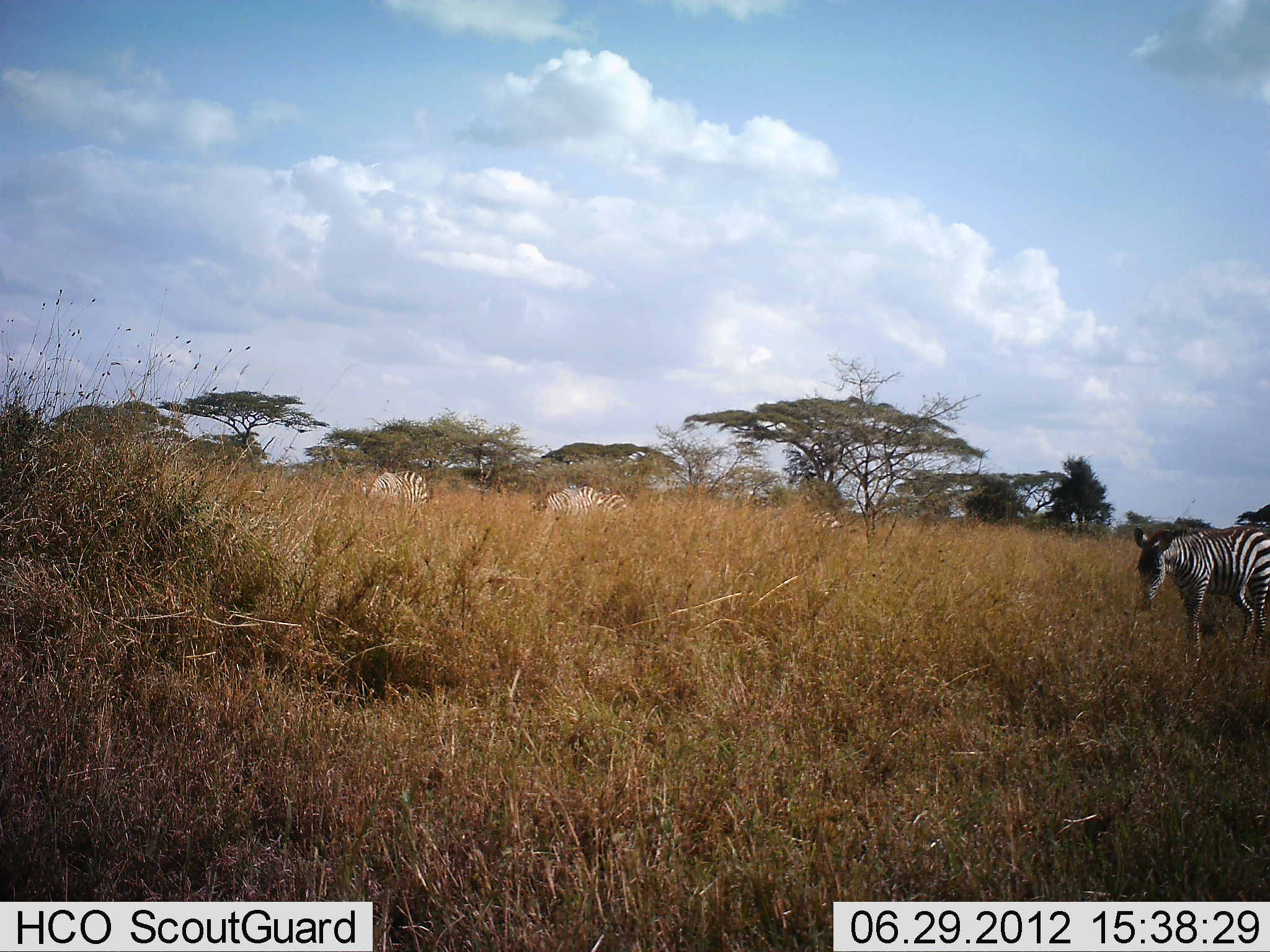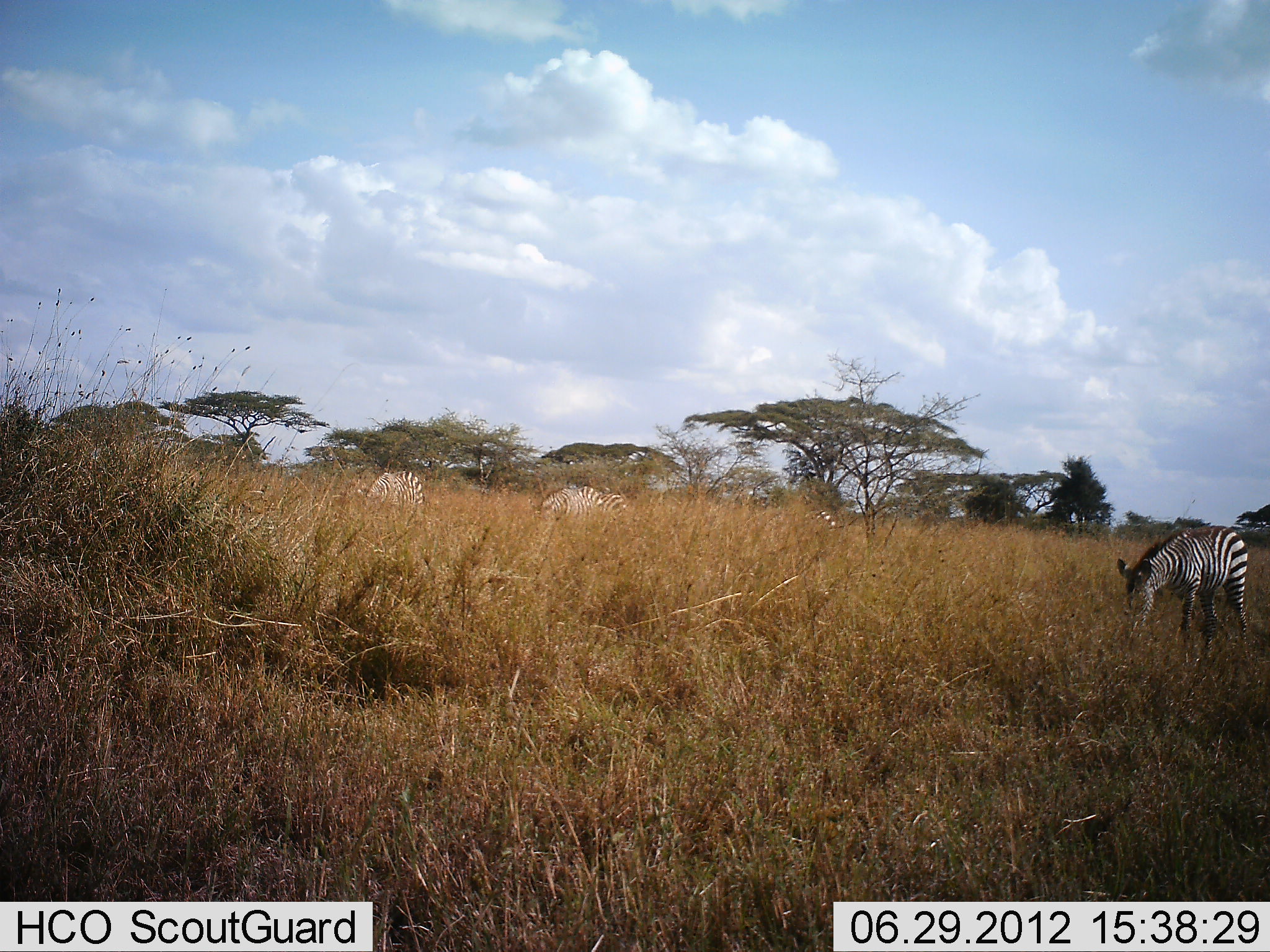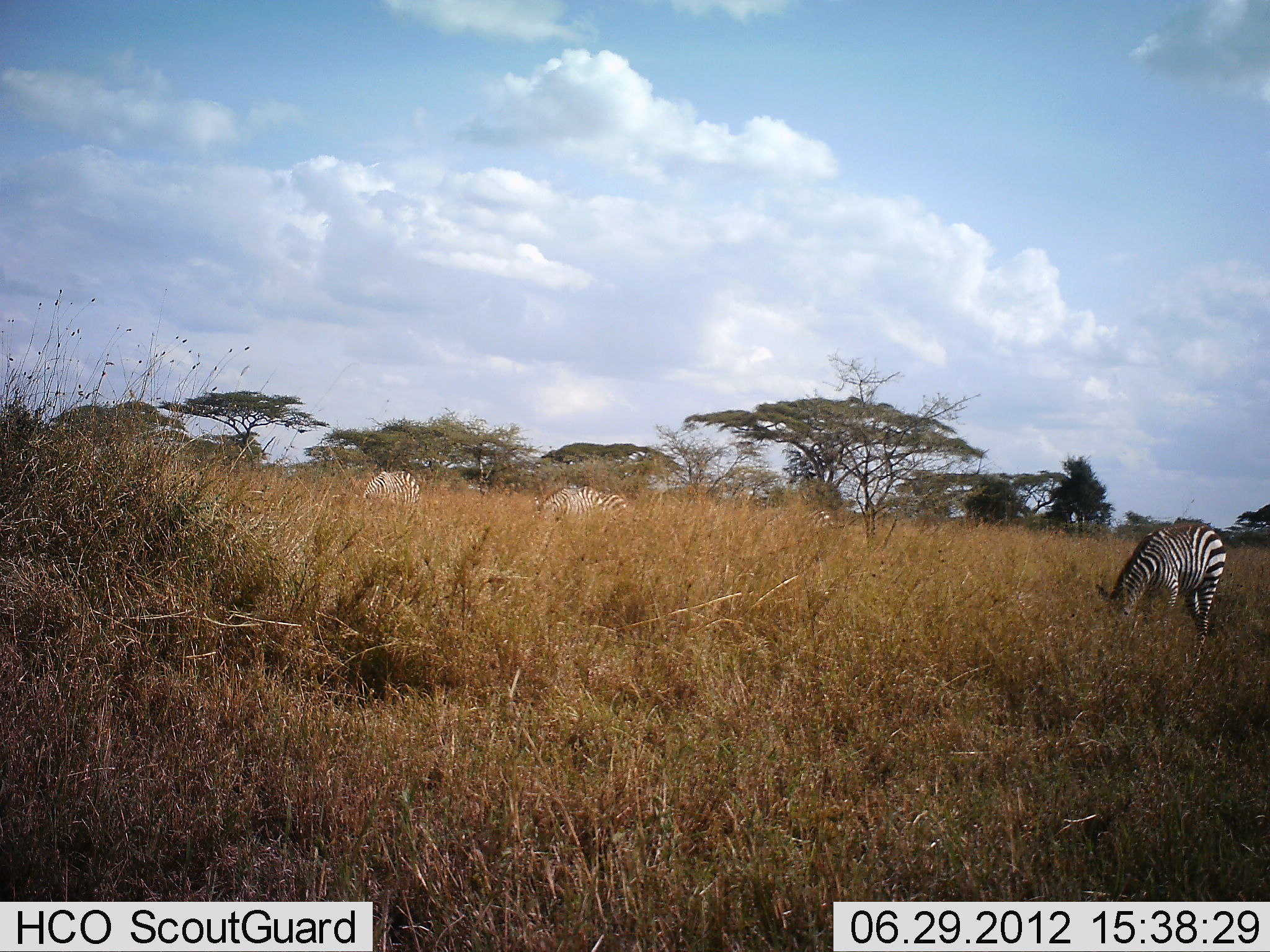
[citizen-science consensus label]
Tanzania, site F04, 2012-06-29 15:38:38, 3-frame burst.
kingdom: Animalia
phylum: Chordata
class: Mammalia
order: Perissodactyla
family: Equidae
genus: Equus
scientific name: Equus quagga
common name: plains zebra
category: zebra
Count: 4.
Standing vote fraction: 20%.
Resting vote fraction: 0%.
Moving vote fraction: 30%.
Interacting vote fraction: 0%.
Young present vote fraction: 0%.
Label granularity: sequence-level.